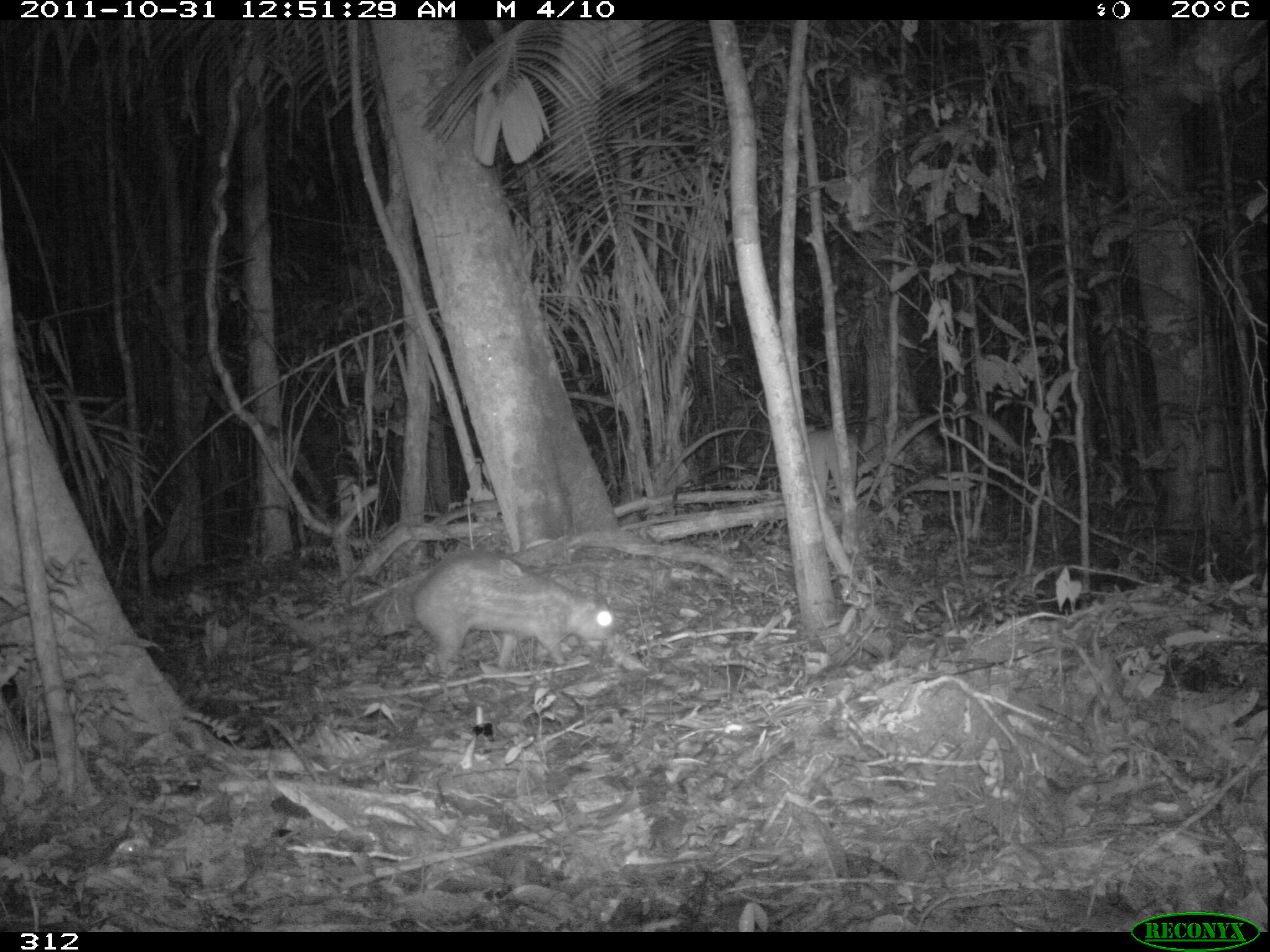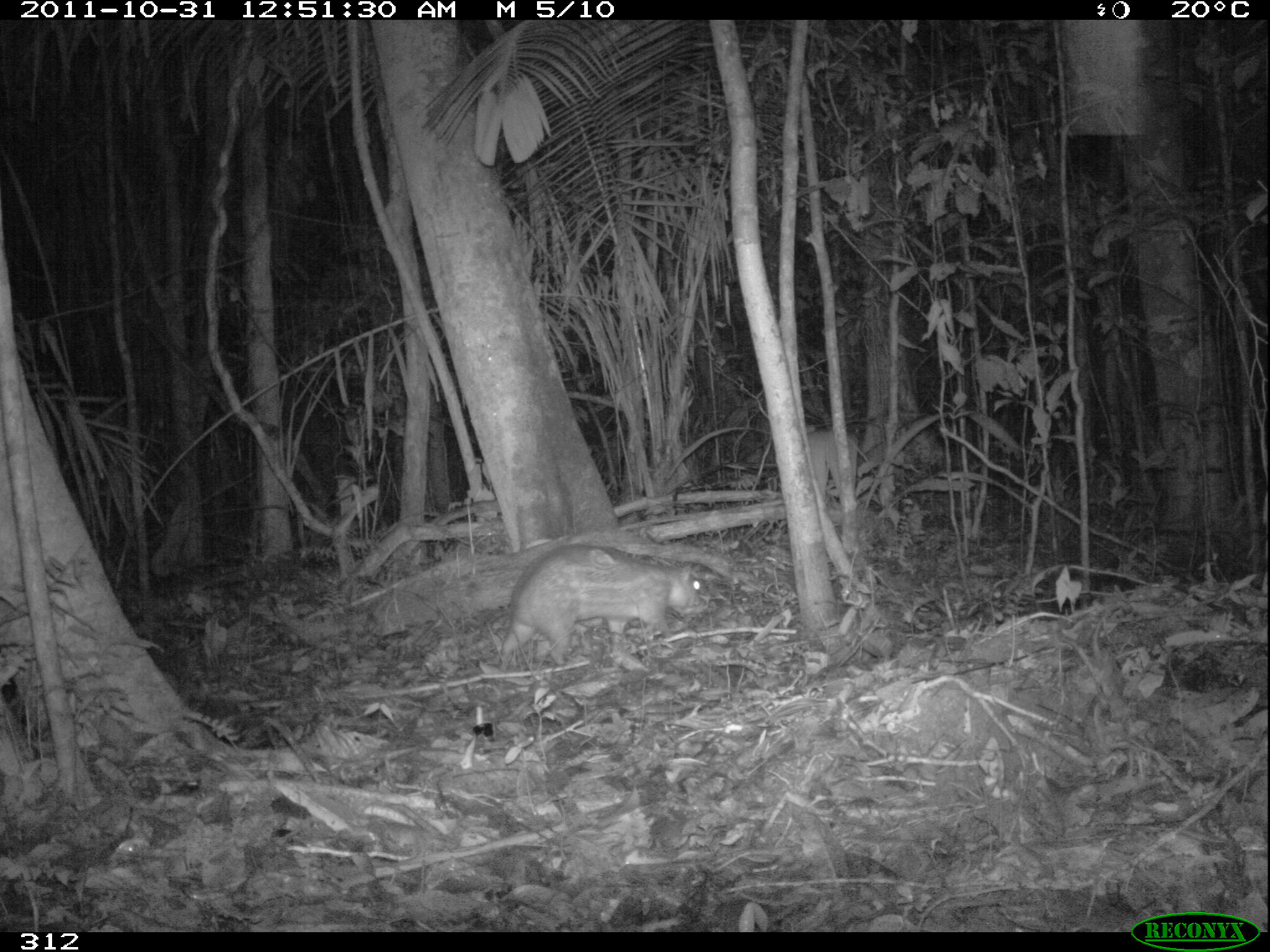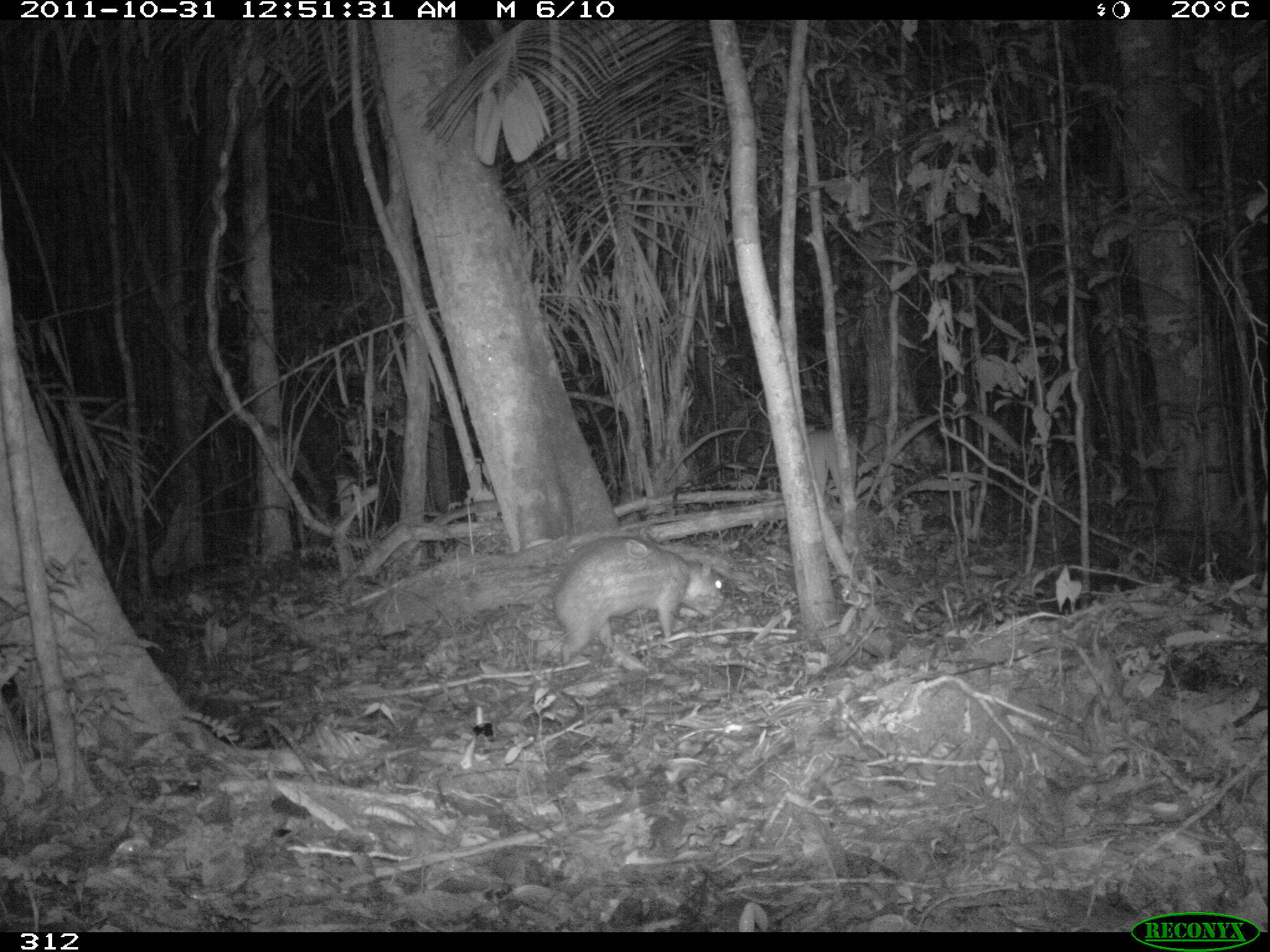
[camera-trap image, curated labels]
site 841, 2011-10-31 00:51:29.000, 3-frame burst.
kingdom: Animalia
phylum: Chordata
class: Mammalia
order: Rodentia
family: Cuniculidae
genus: Cuniculus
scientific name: Cuniculus paca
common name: spotted paca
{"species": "Cuniculus paca (spotted paca)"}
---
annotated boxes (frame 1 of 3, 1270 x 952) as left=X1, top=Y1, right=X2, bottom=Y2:
cuniculus paca: left=407, top=546, right=614, bottom=676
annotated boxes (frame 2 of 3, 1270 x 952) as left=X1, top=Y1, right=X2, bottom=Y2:
cuniculus paca: left=496, top=542, right=706, bottom=666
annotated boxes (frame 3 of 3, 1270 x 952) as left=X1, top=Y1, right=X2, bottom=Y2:
cuniculus paca: left=549, top=533, right=723, bottom=666